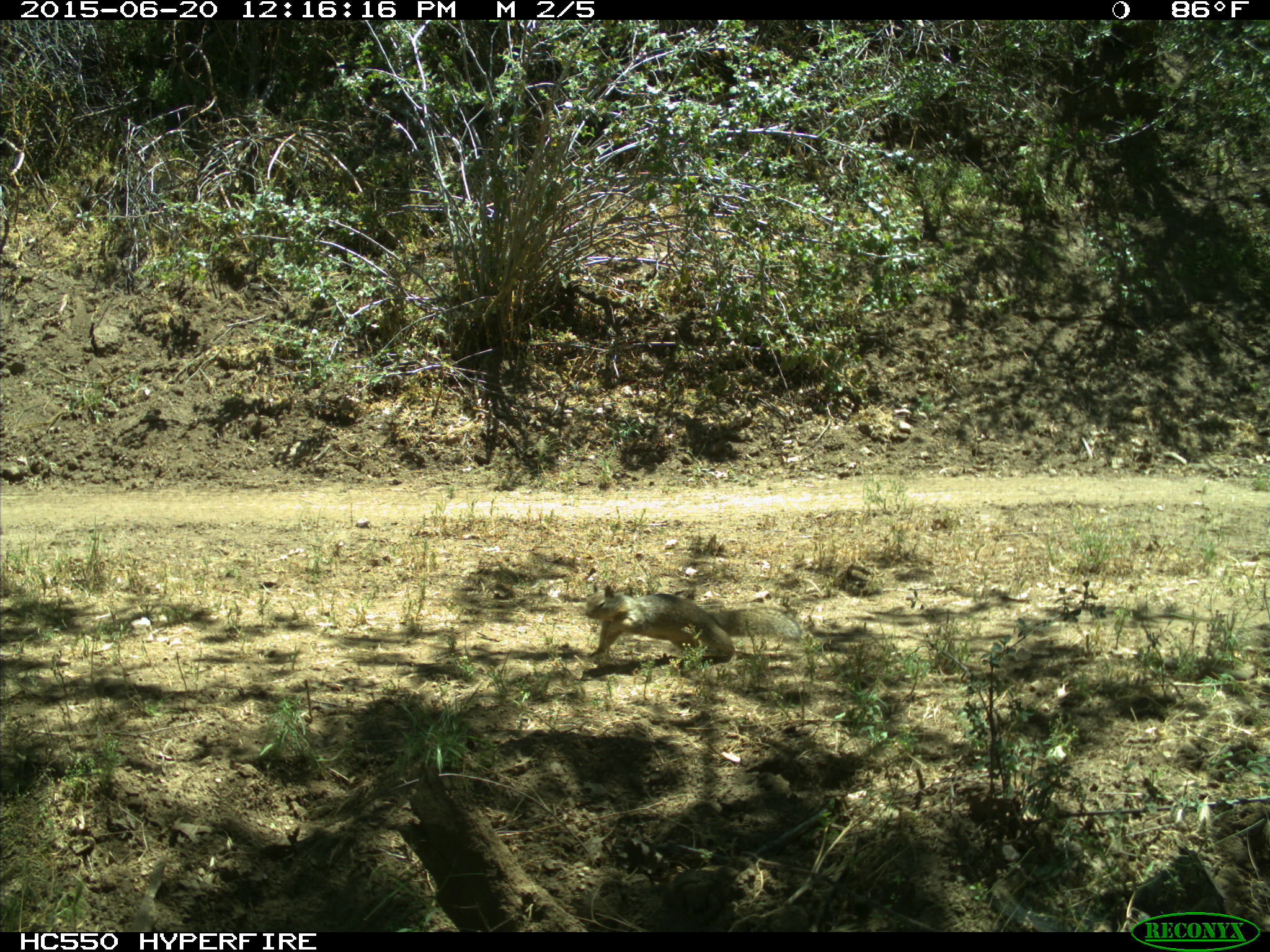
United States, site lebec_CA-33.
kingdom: Animalia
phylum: Chordata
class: Mammalia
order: Rodentia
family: Sciuridae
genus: Otospermophilus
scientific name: Otospermophilus beecheyi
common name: california ground squirrel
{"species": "Otospermophilus beecheyi (california ground squirrel)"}